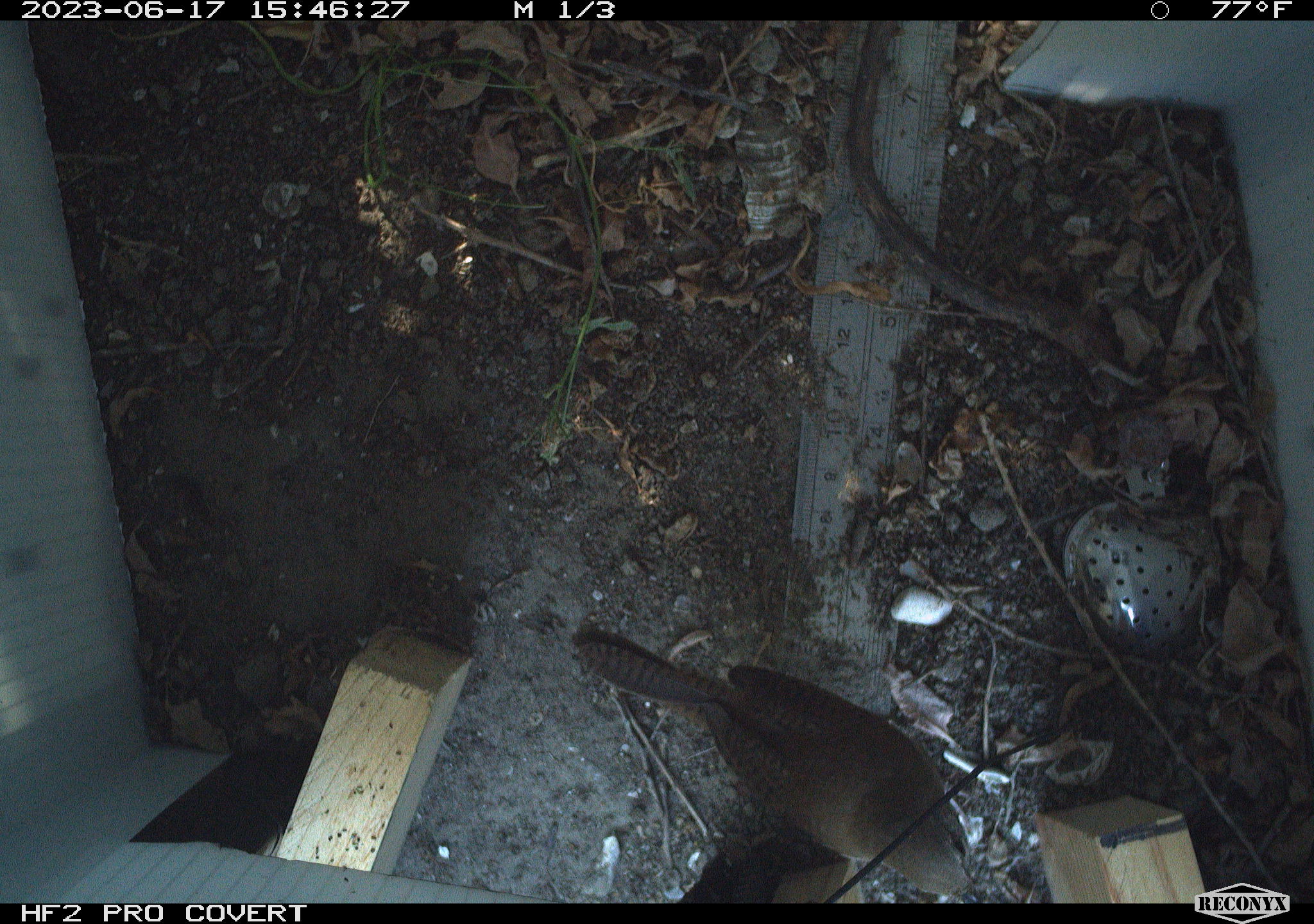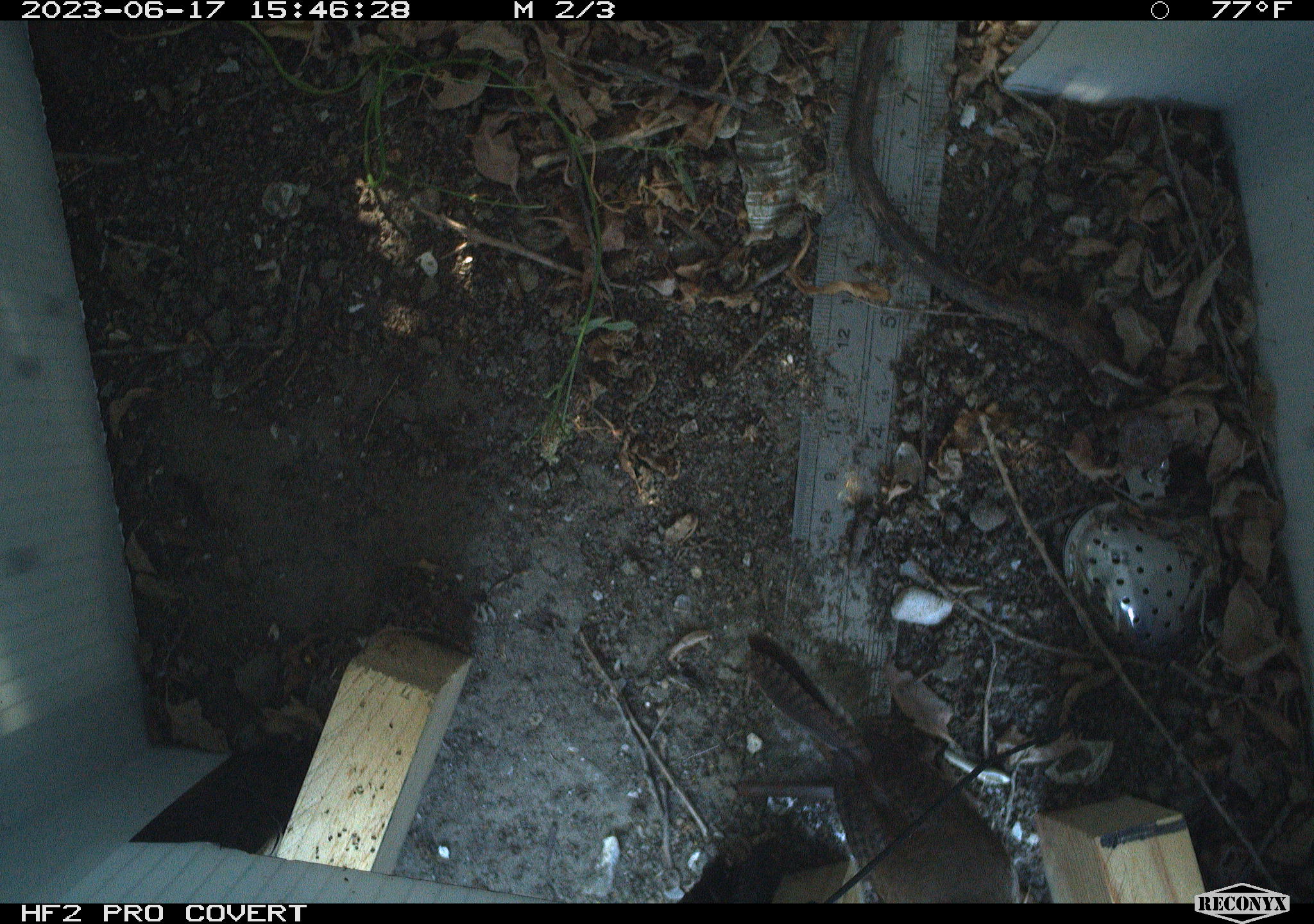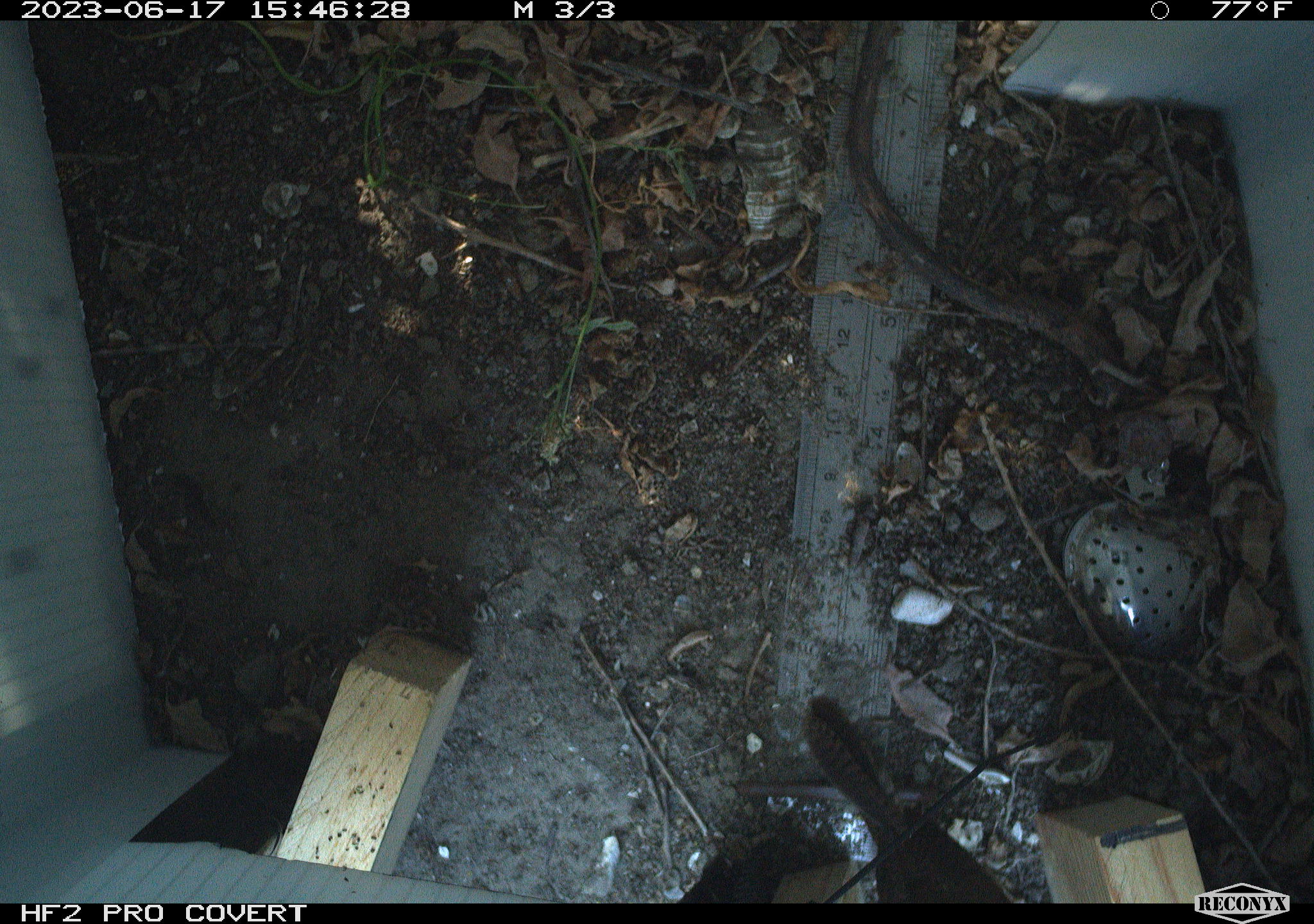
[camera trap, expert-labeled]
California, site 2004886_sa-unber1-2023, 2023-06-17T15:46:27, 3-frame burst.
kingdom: Animalia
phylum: Chordata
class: Aves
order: Passeriformes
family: Troglodytidae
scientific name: Troglodytidae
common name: wren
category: troglodytidae family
Troglodytidae family (wren) (Troglodytidae).